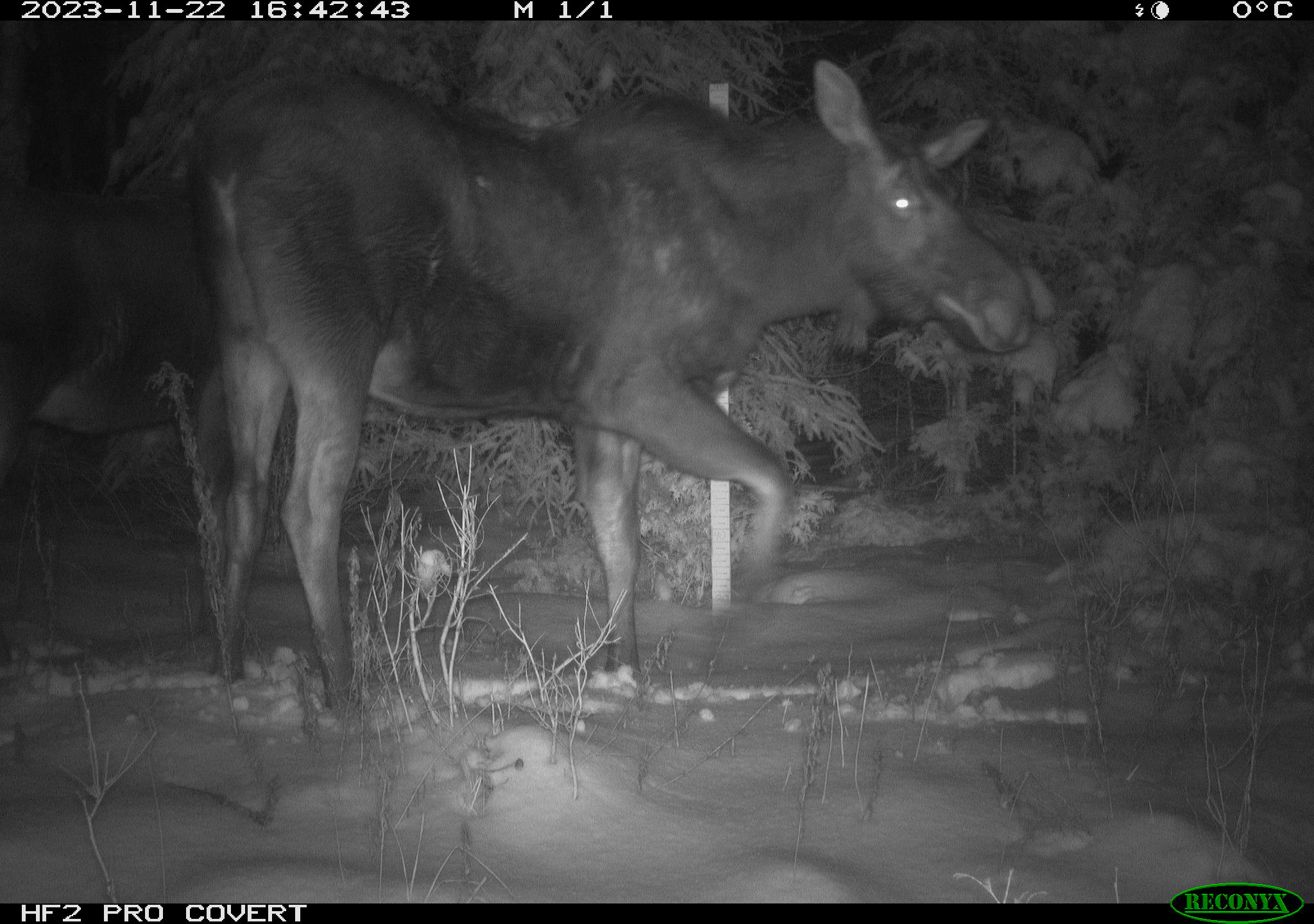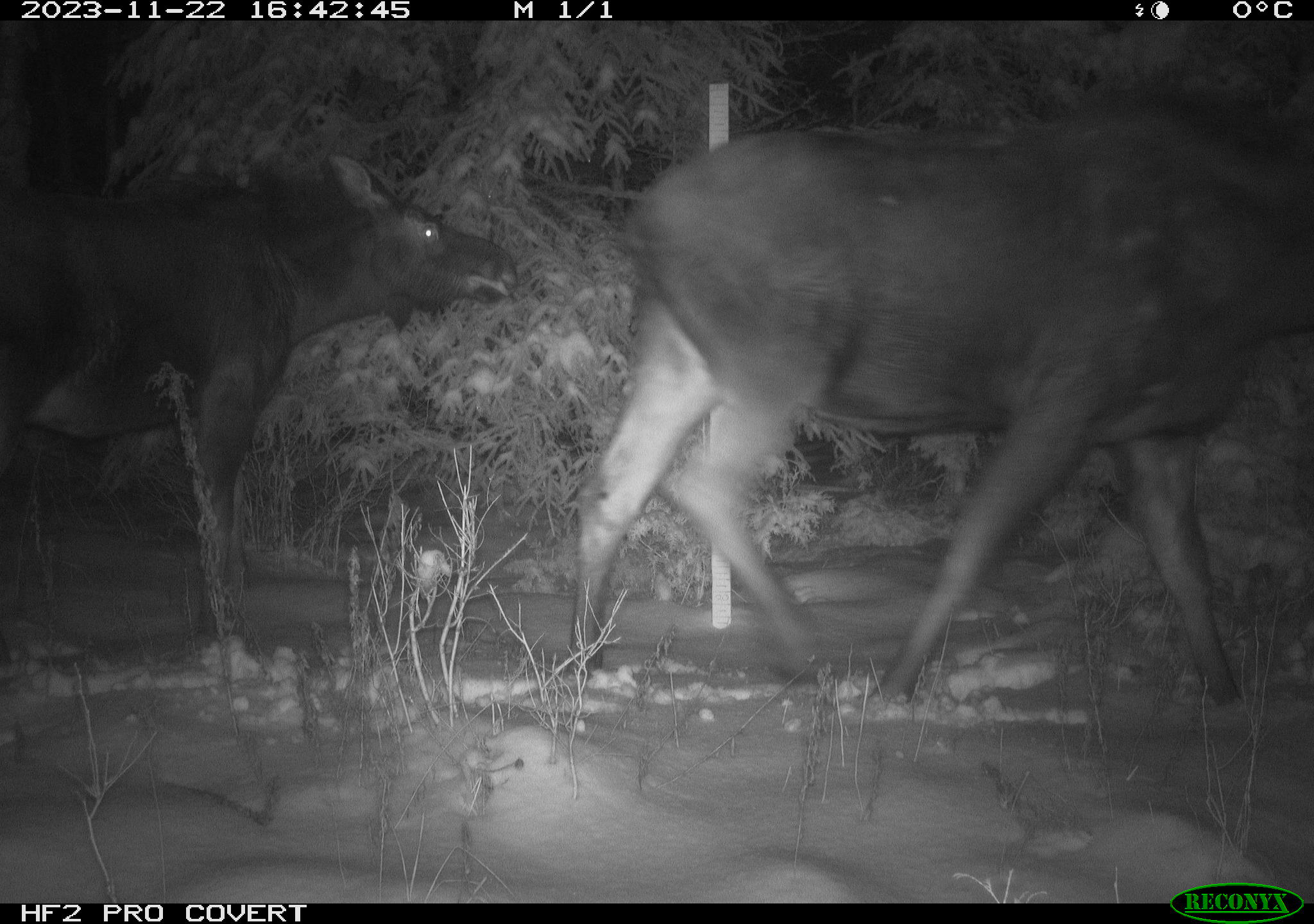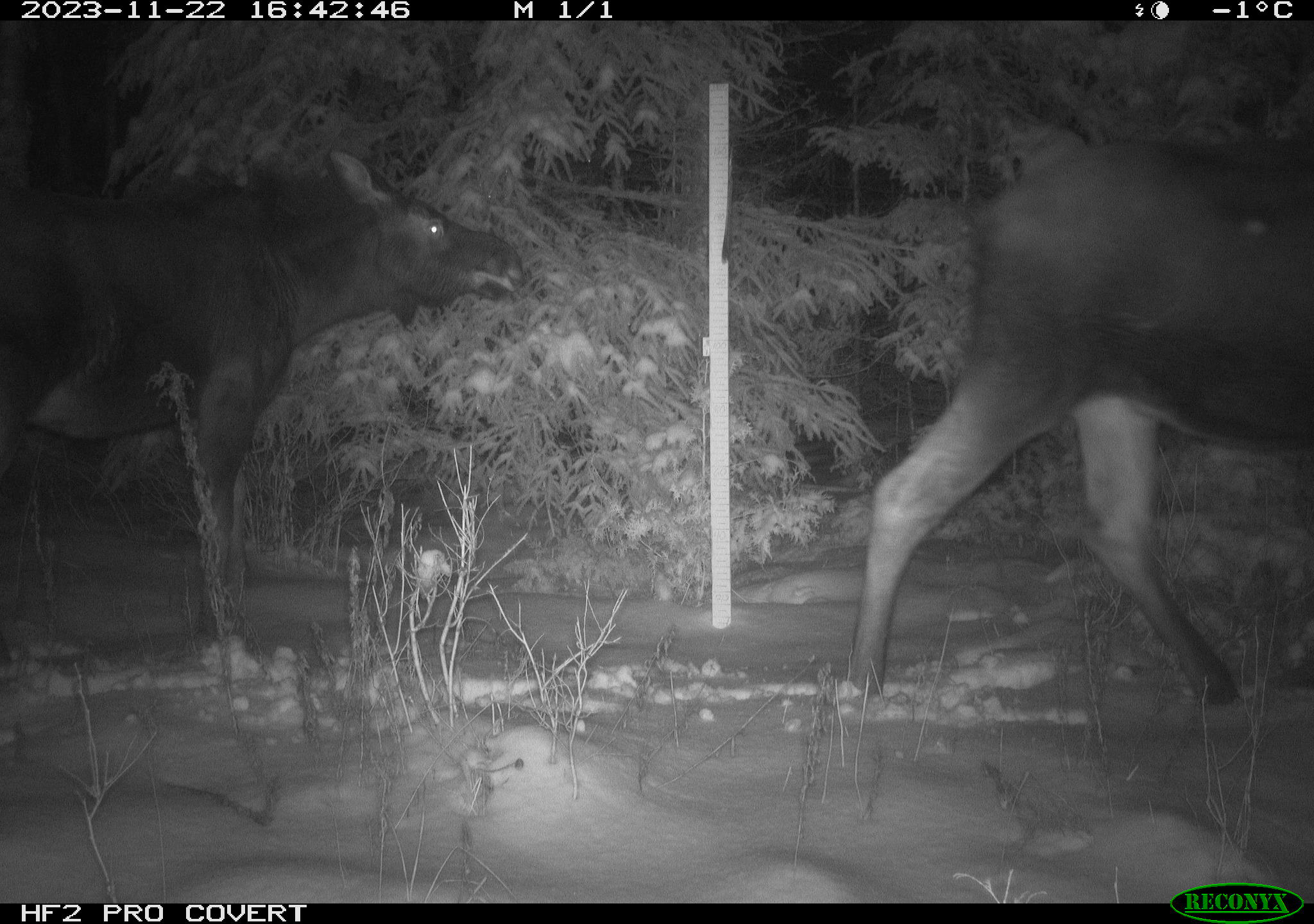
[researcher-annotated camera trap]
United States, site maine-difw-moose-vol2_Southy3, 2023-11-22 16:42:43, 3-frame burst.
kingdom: Animalia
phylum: Chordata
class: Mammalia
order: Artiodactyla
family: Cervidae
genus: Alces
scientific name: Alces alces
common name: moose